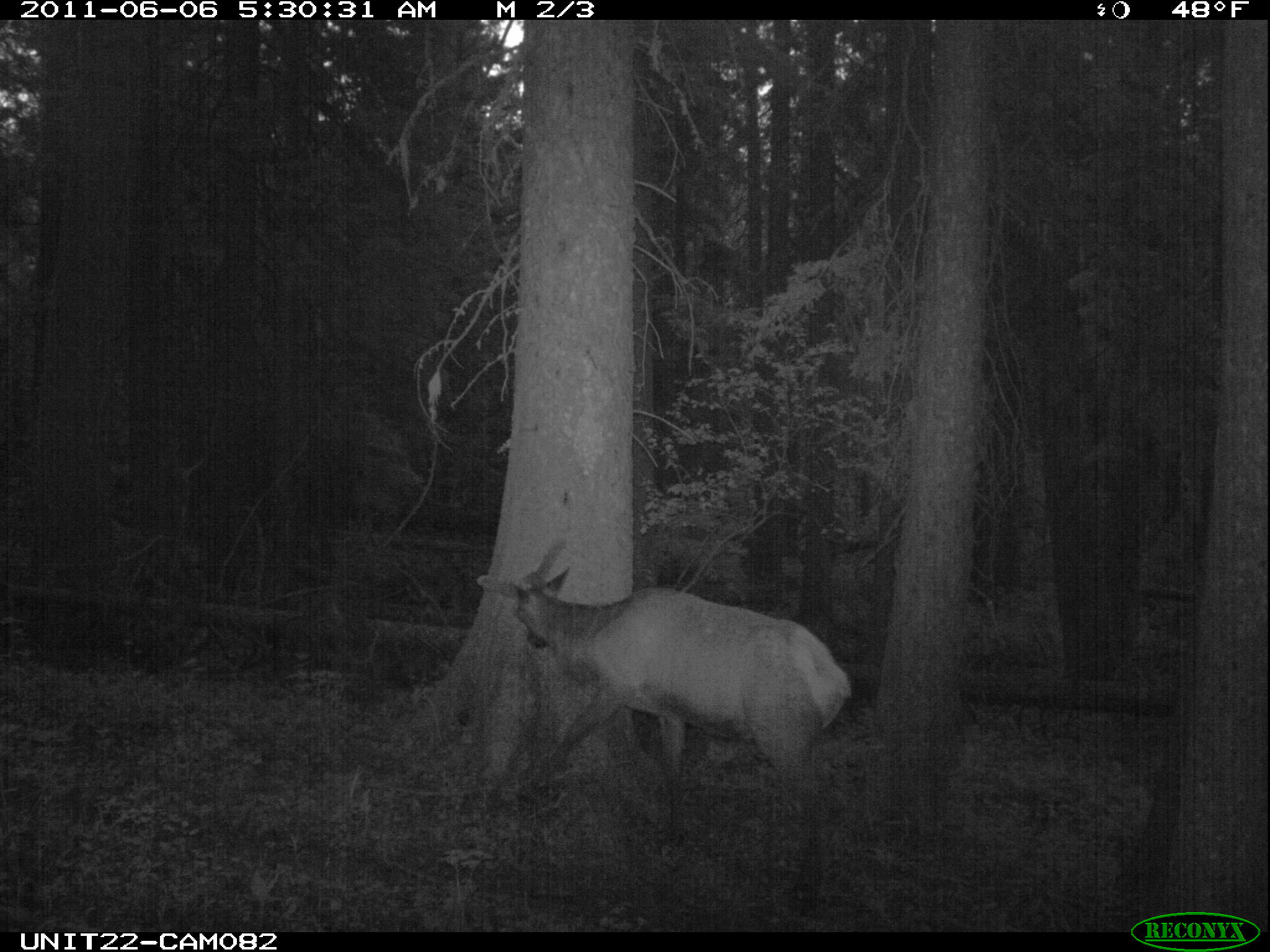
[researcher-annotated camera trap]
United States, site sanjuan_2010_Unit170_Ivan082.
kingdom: Animalia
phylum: Chordata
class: Mammalia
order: Artiodactyla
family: Cervidae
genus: Cervus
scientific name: Cervus elaphus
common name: red deer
Cervus elaphus (red deer).